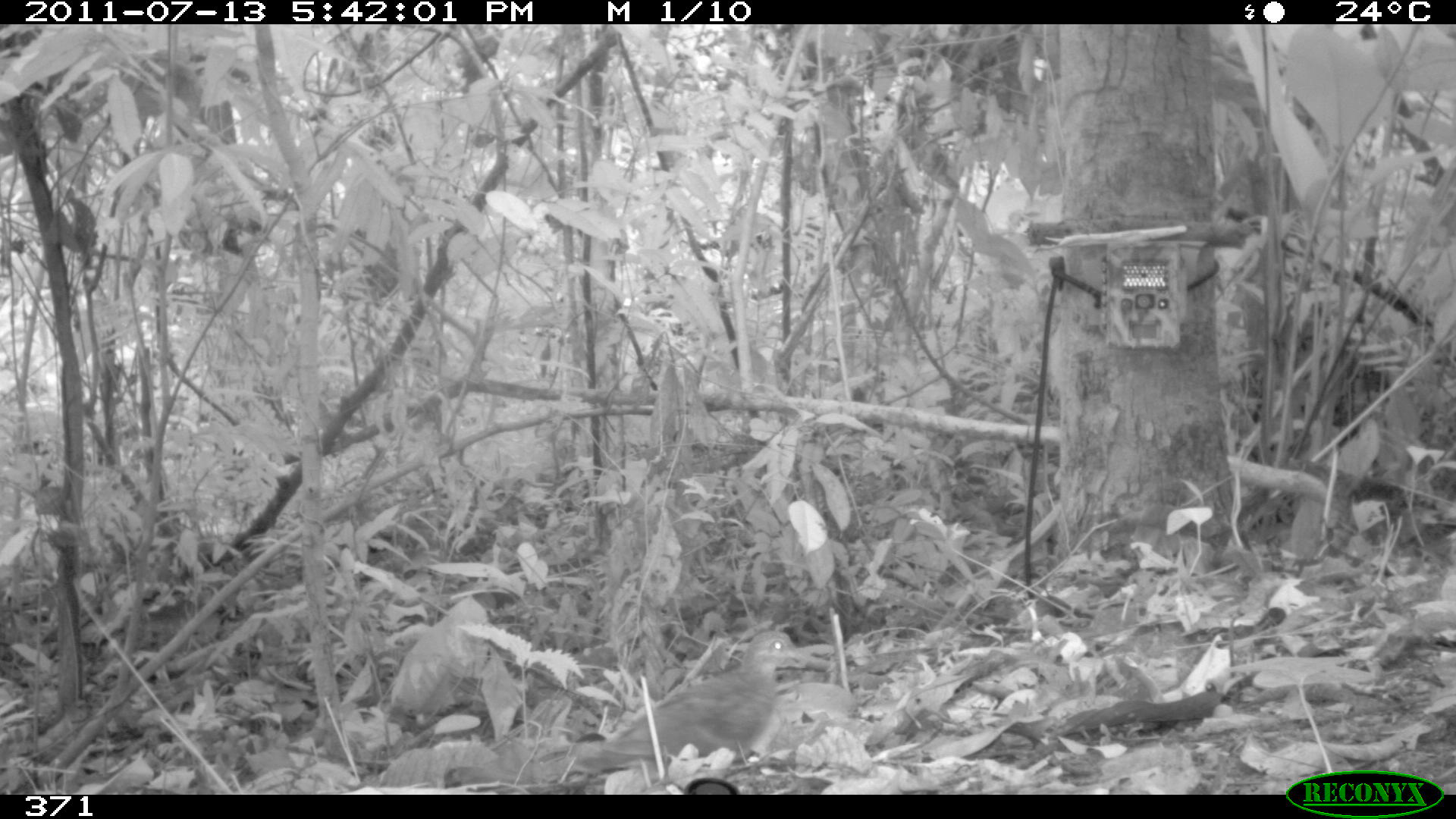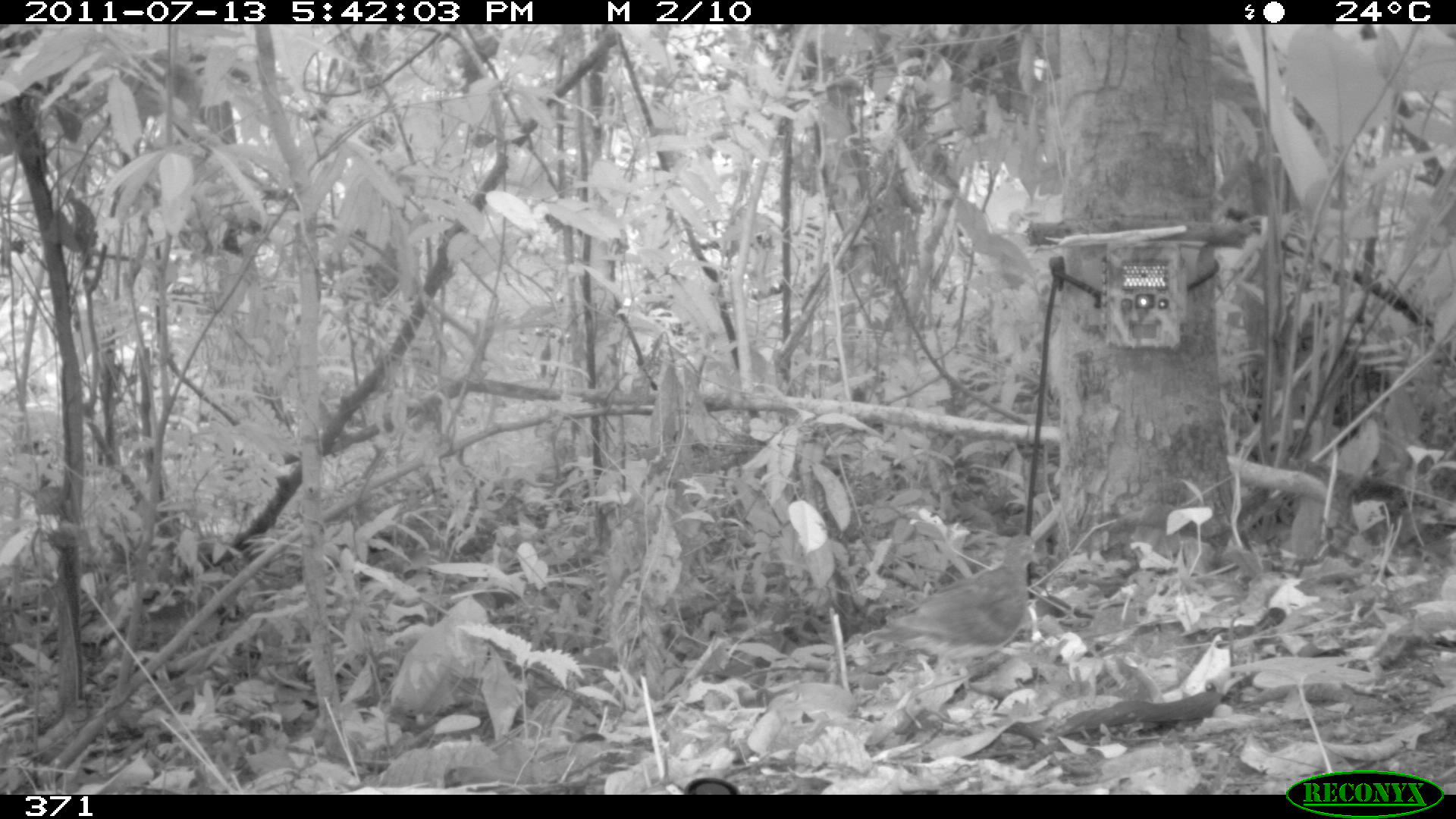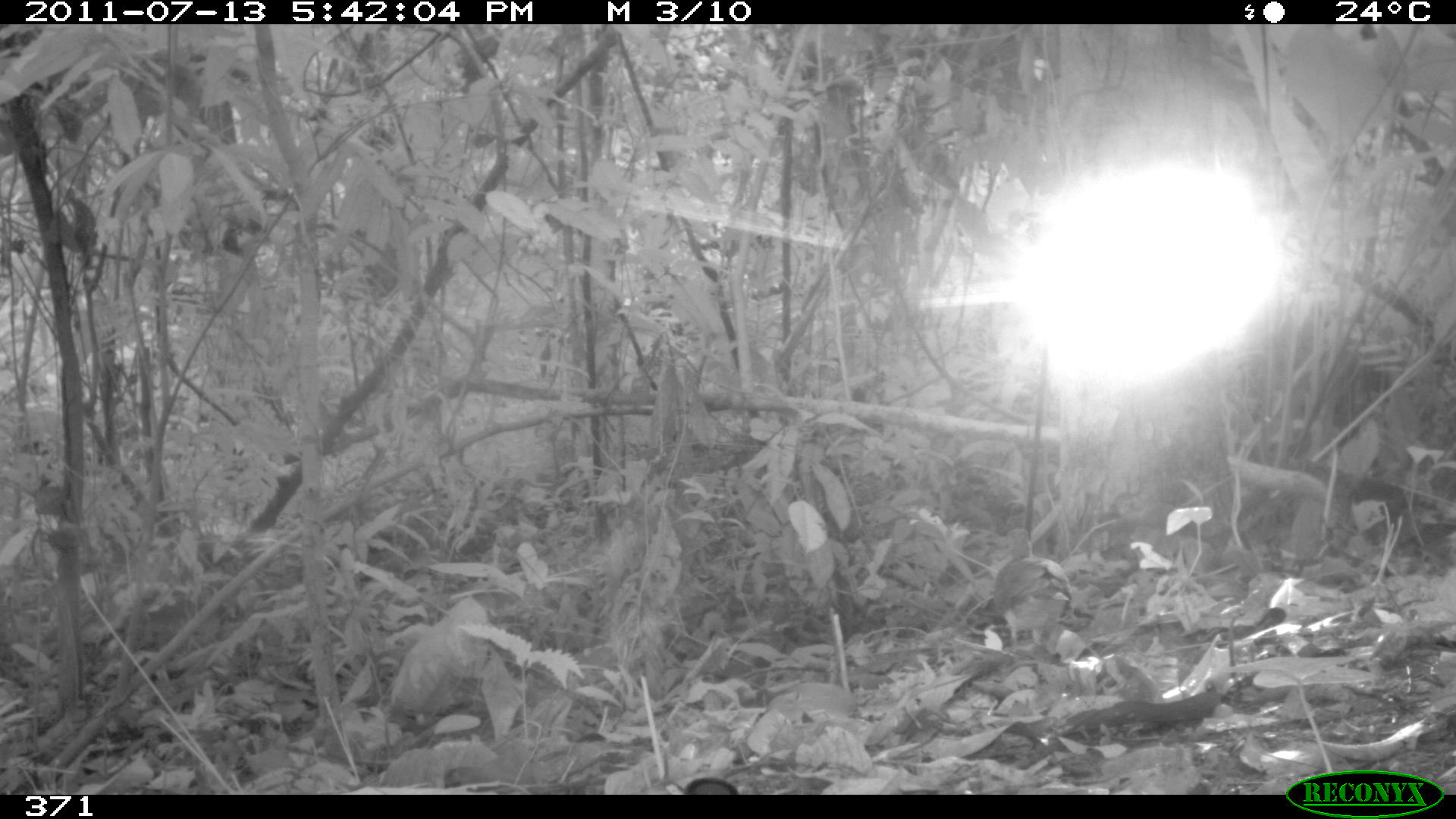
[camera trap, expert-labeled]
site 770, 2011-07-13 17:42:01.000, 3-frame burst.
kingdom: Animalia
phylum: Chordata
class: Aves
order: Columbiformes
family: Columbidae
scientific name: Columbidae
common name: dove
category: paloma